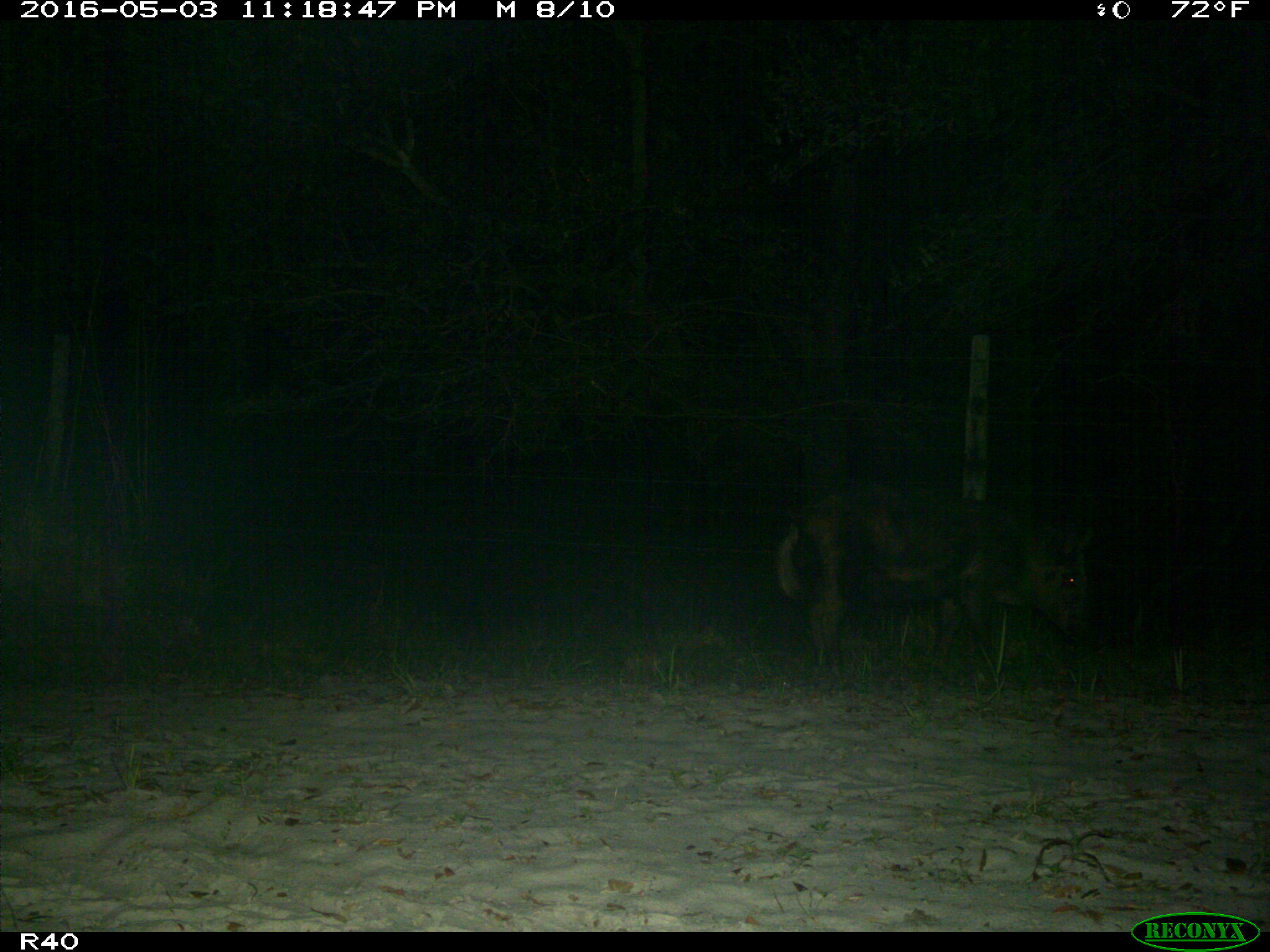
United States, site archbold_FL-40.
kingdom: Animalia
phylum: Chordata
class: Mammalia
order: Artiodactyla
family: Suidae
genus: Sus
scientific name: Sus scrofa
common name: wild boar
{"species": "Sus scrofa (wild boar)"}